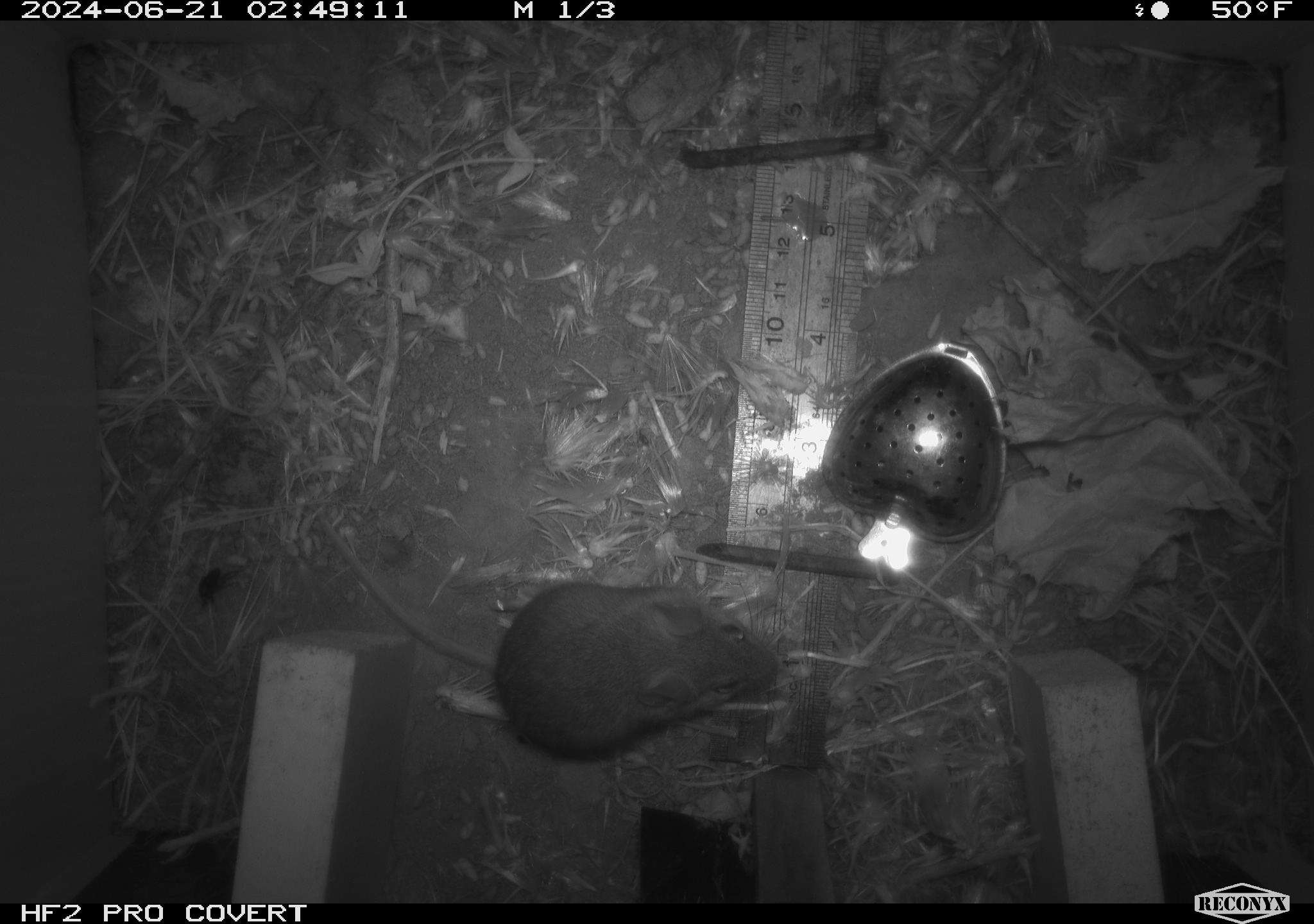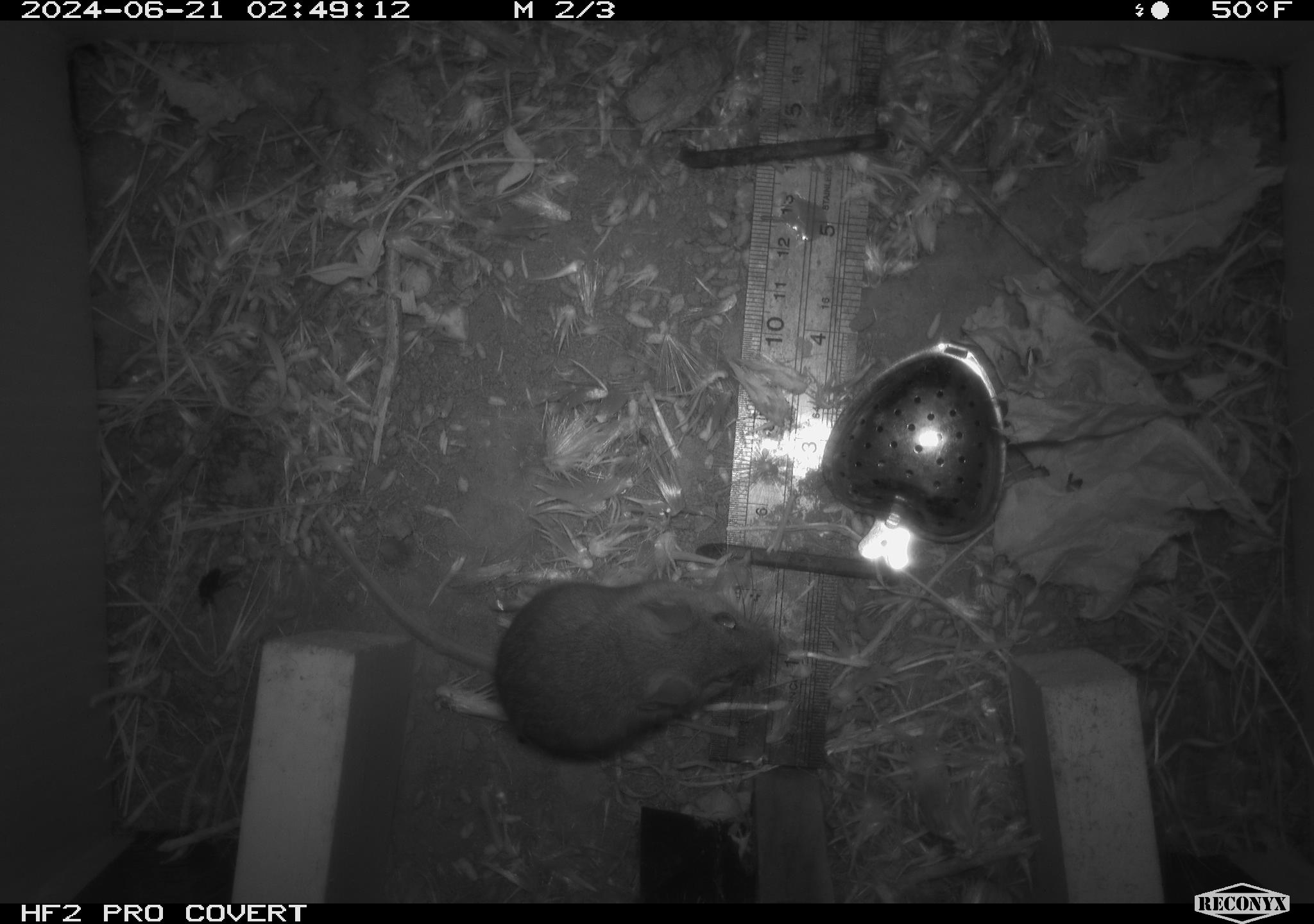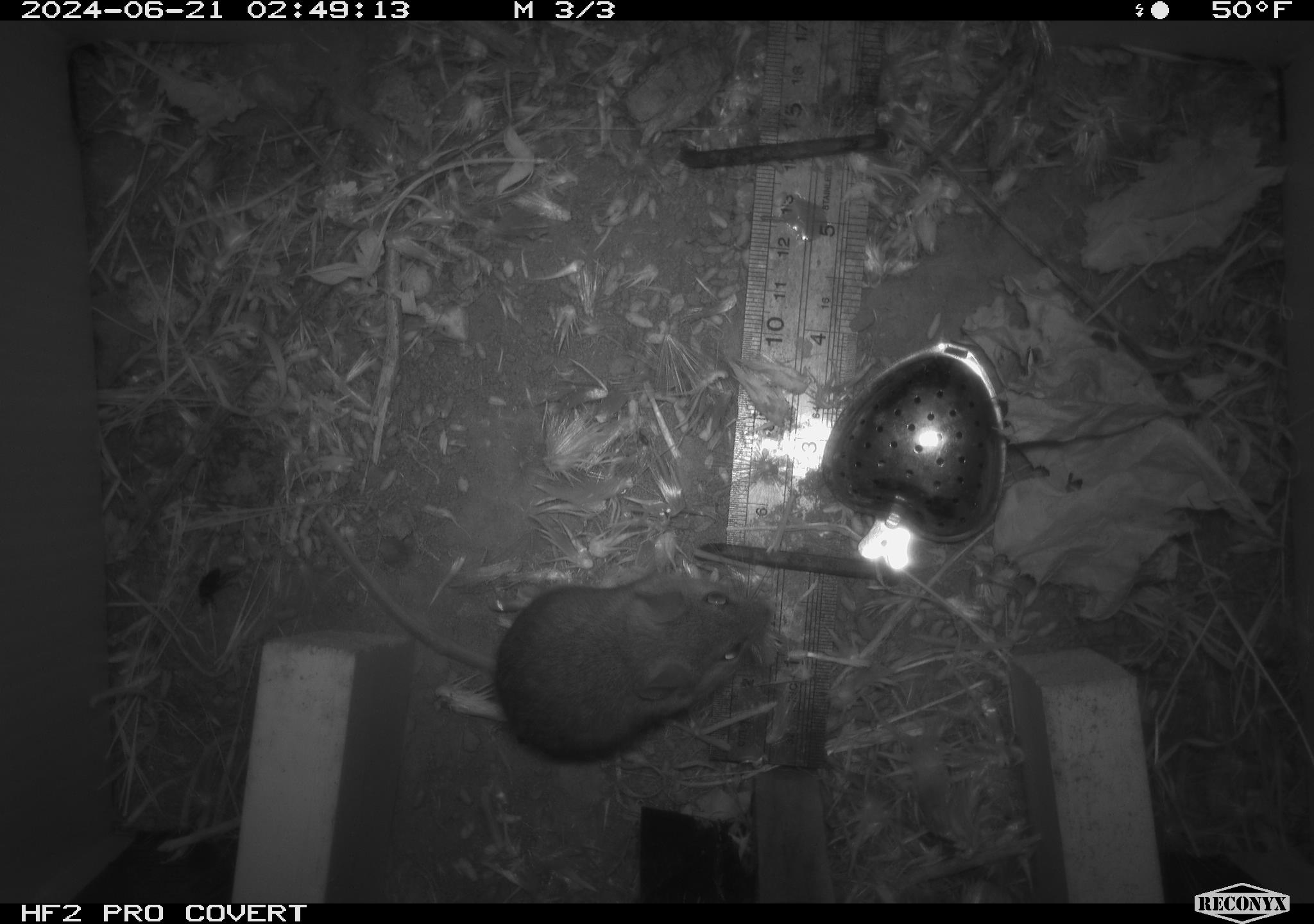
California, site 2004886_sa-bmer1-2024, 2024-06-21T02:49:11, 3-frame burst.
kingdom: Animalia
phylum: Chordata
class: Mammalia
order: Rodentia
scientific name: Rodentia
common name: mouse species